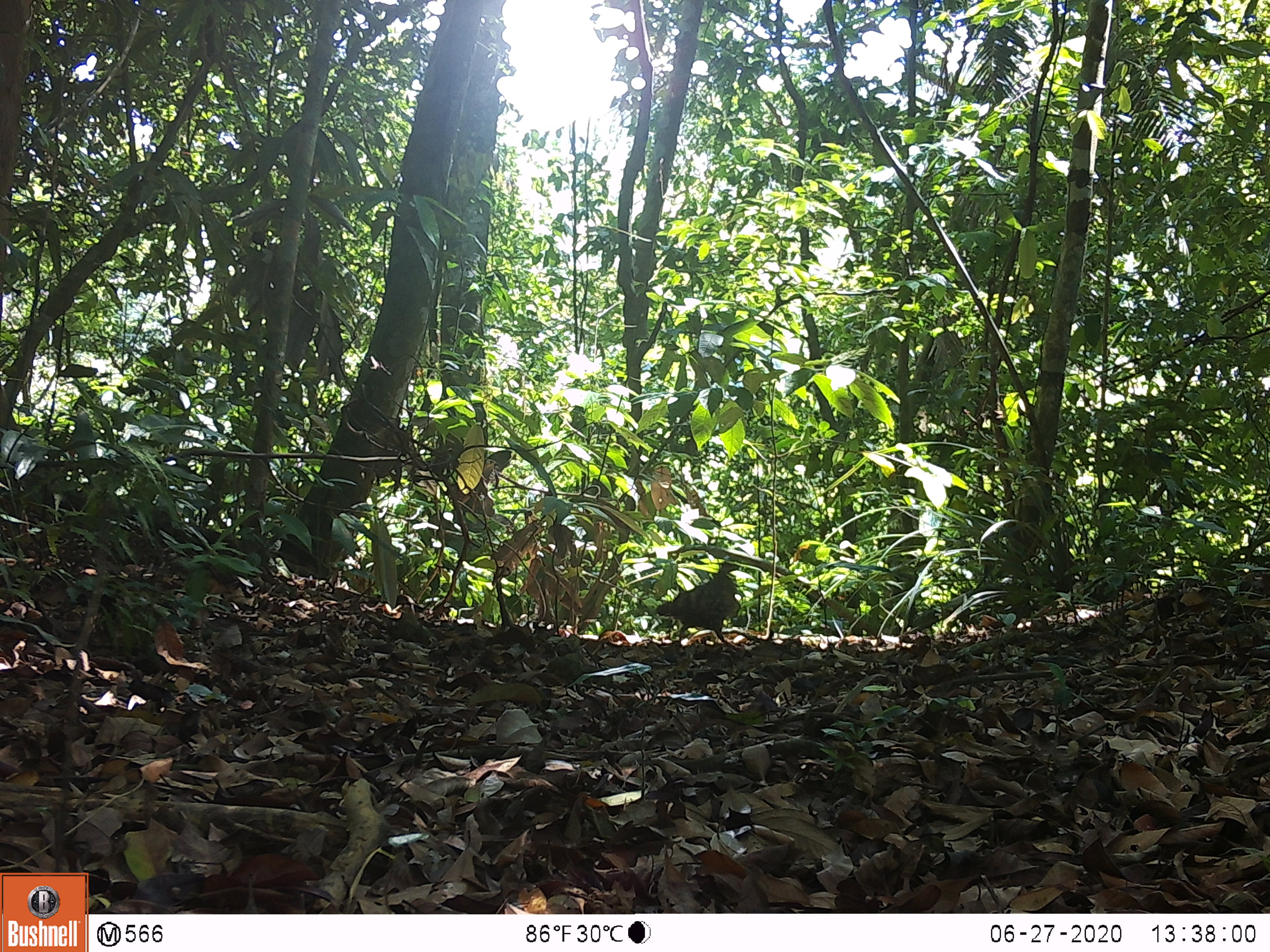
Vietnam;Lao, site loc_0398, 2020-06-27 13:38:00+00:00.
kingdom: Animalia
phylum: Chordata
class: Aves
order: Galliformes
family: Phasianidae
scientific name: Phasianidae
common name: partridge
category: unidentified partridge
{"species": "unidentified partridge (partridge) (Phasianidae)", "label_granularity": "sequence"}